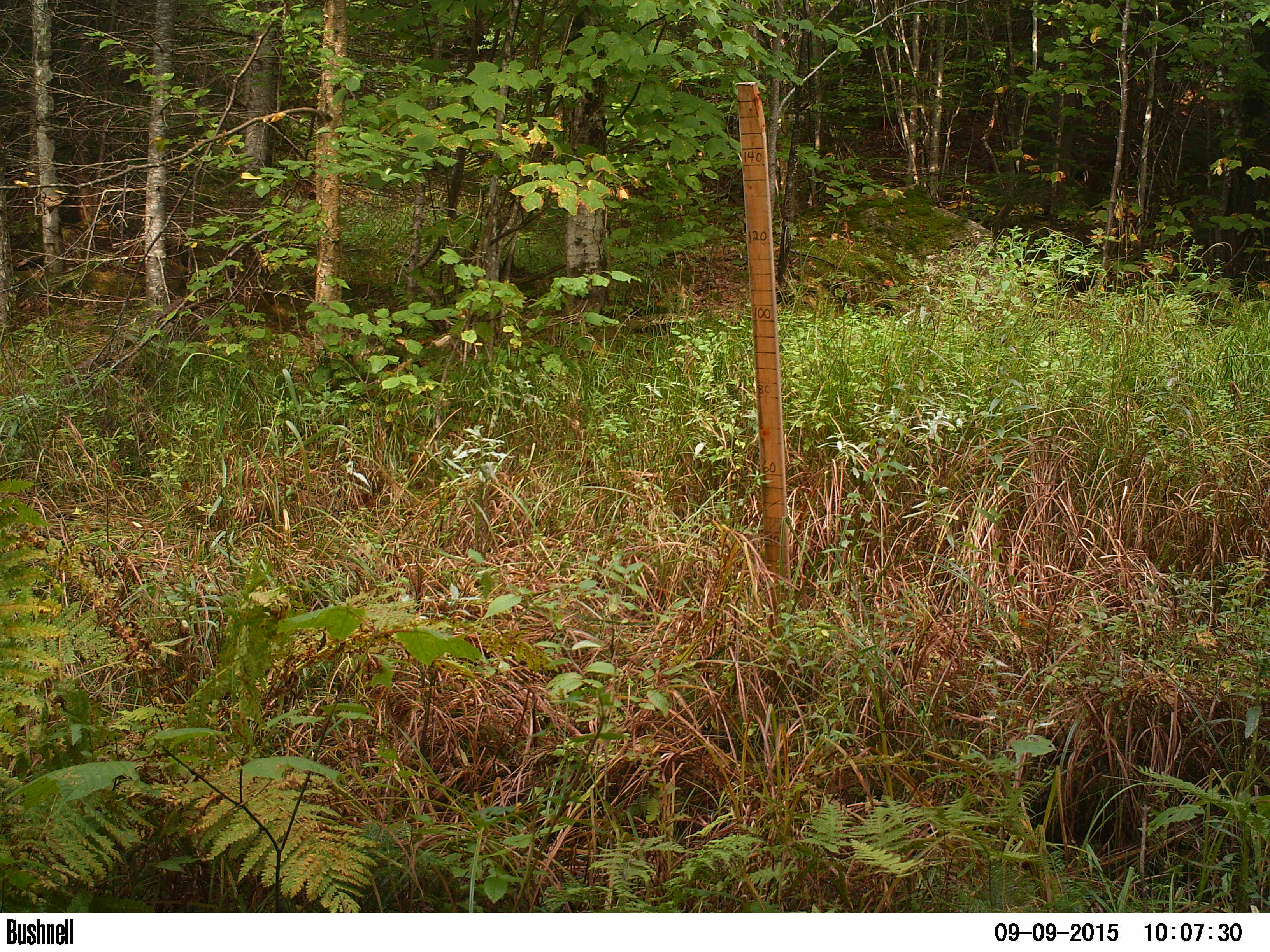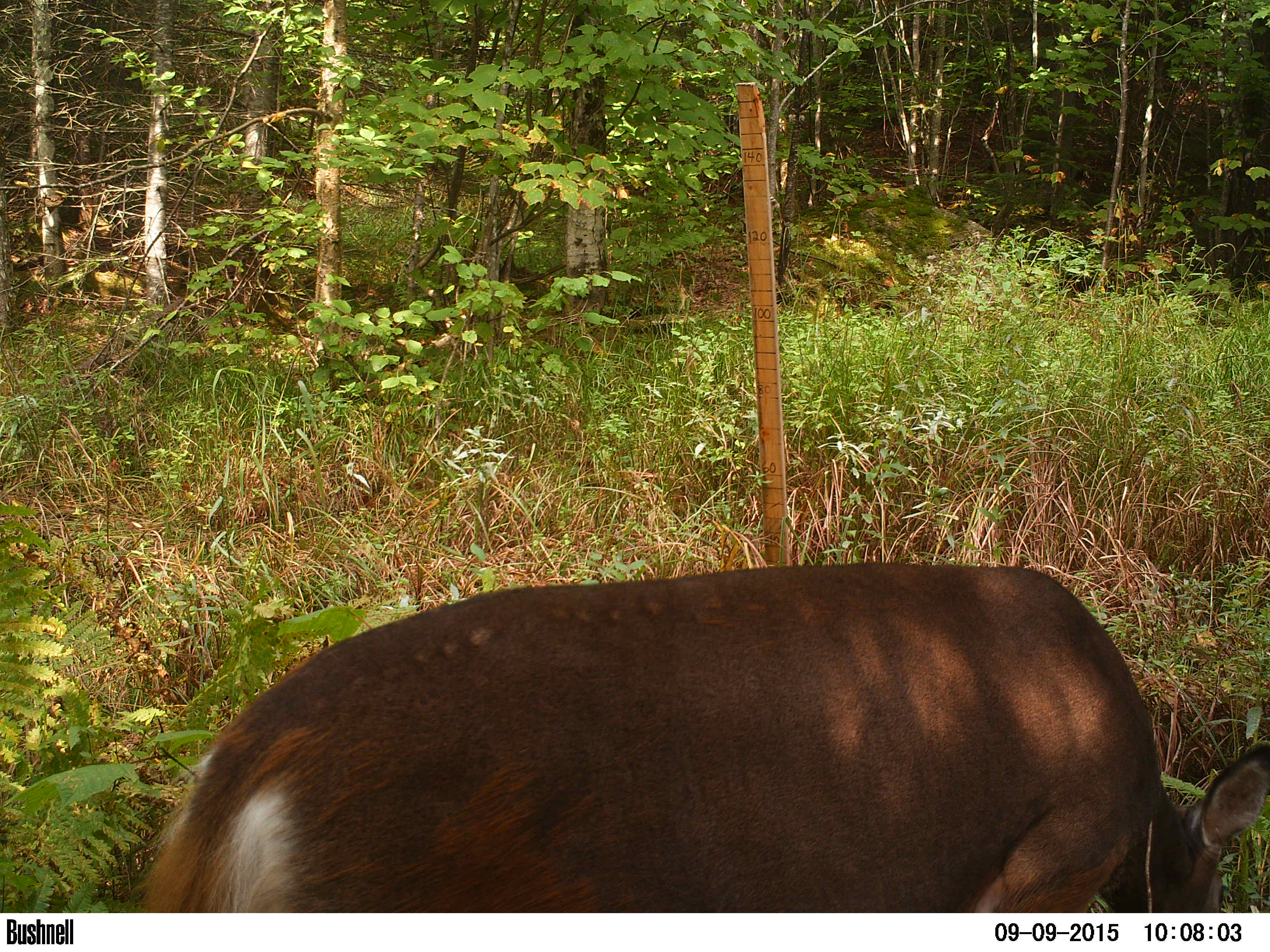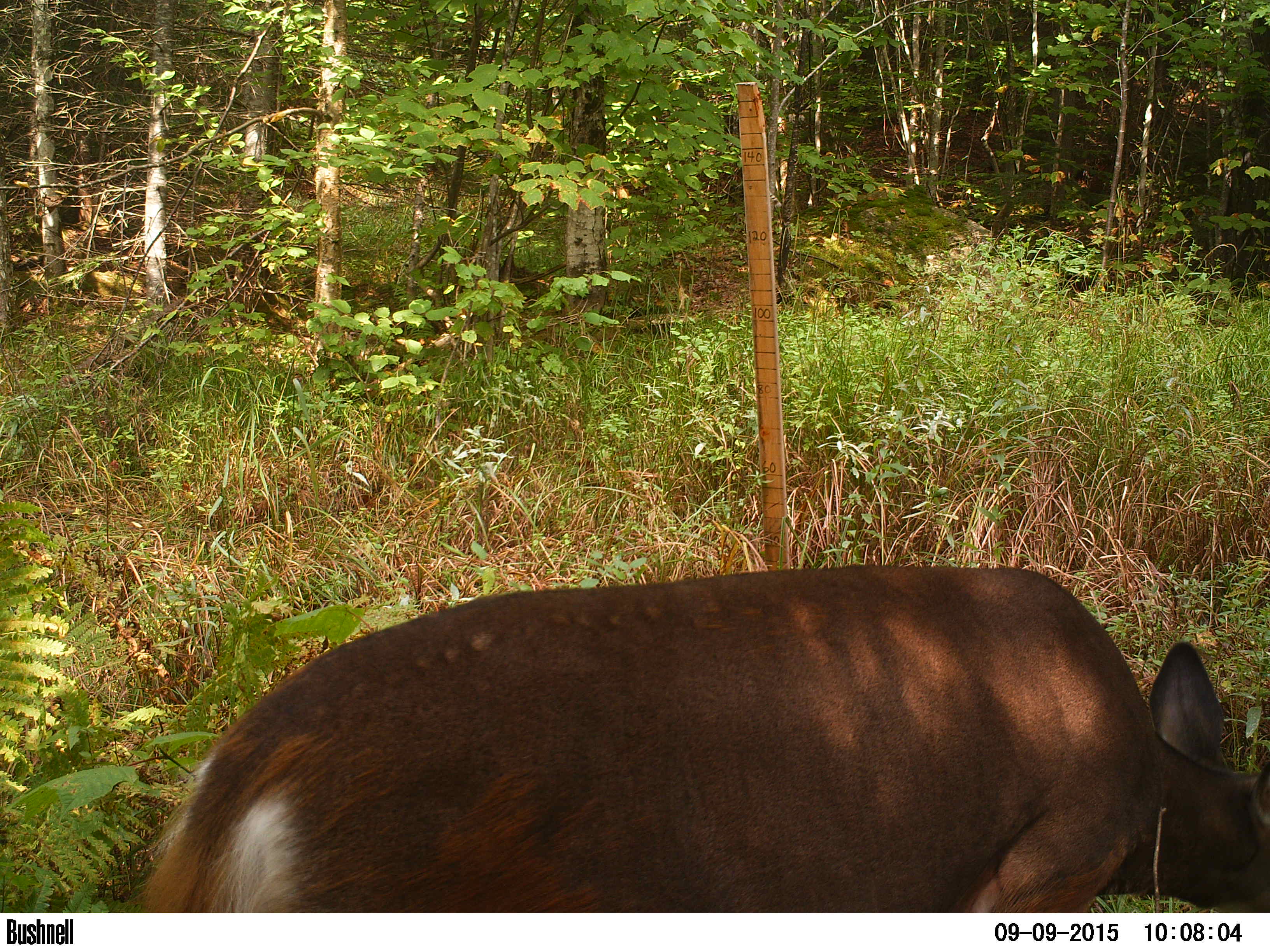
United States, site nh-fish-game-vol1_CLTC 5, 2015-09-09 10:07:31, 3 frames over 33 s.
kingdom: Animalia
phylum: Chordata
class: Mammalia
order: Artiodactyla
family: Cervidae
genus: Odocoileus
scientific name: Odocoileus virginianus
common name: white-tailed deer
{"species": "white-tailed deer (Odocoileus virginianus)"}